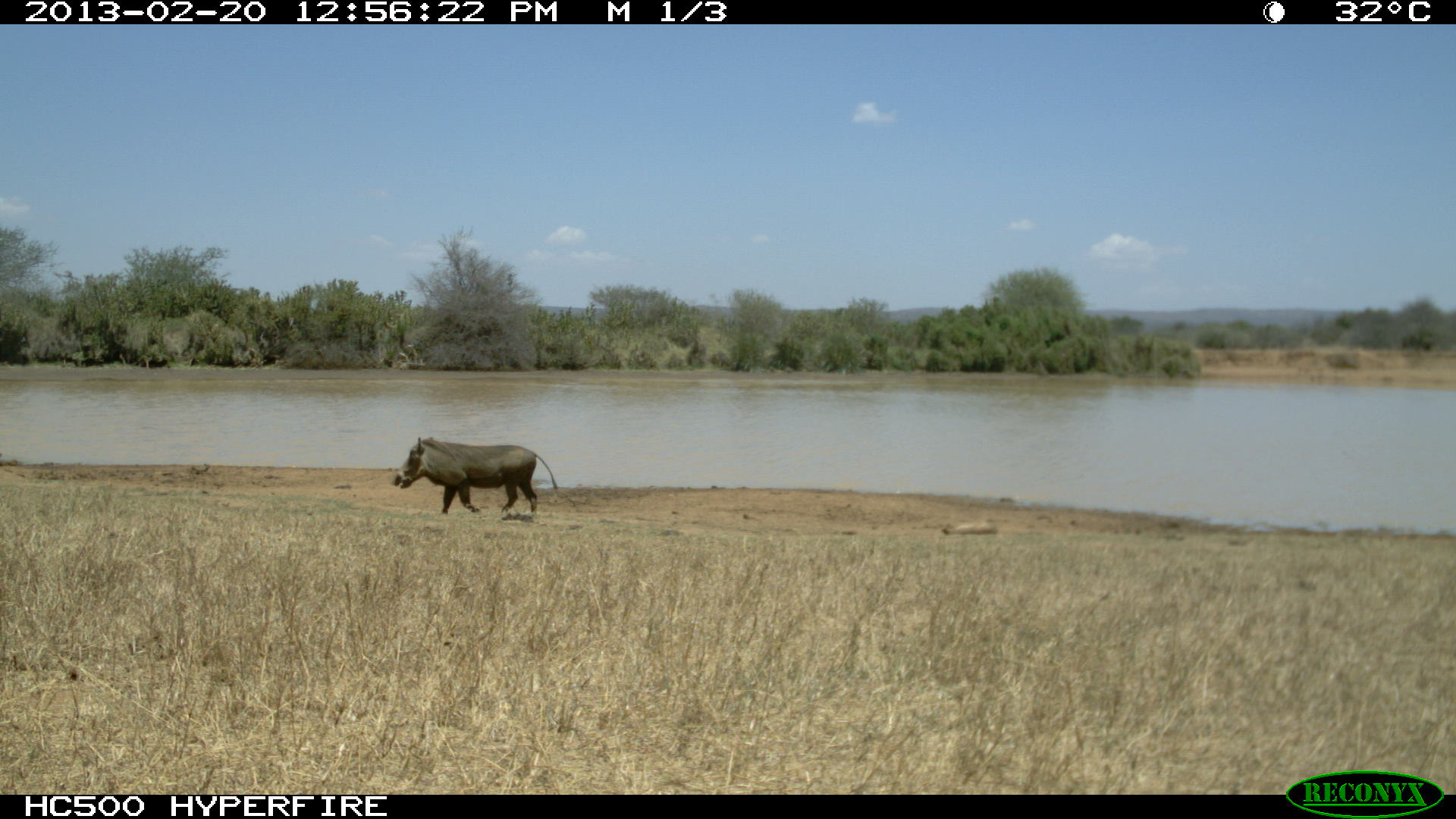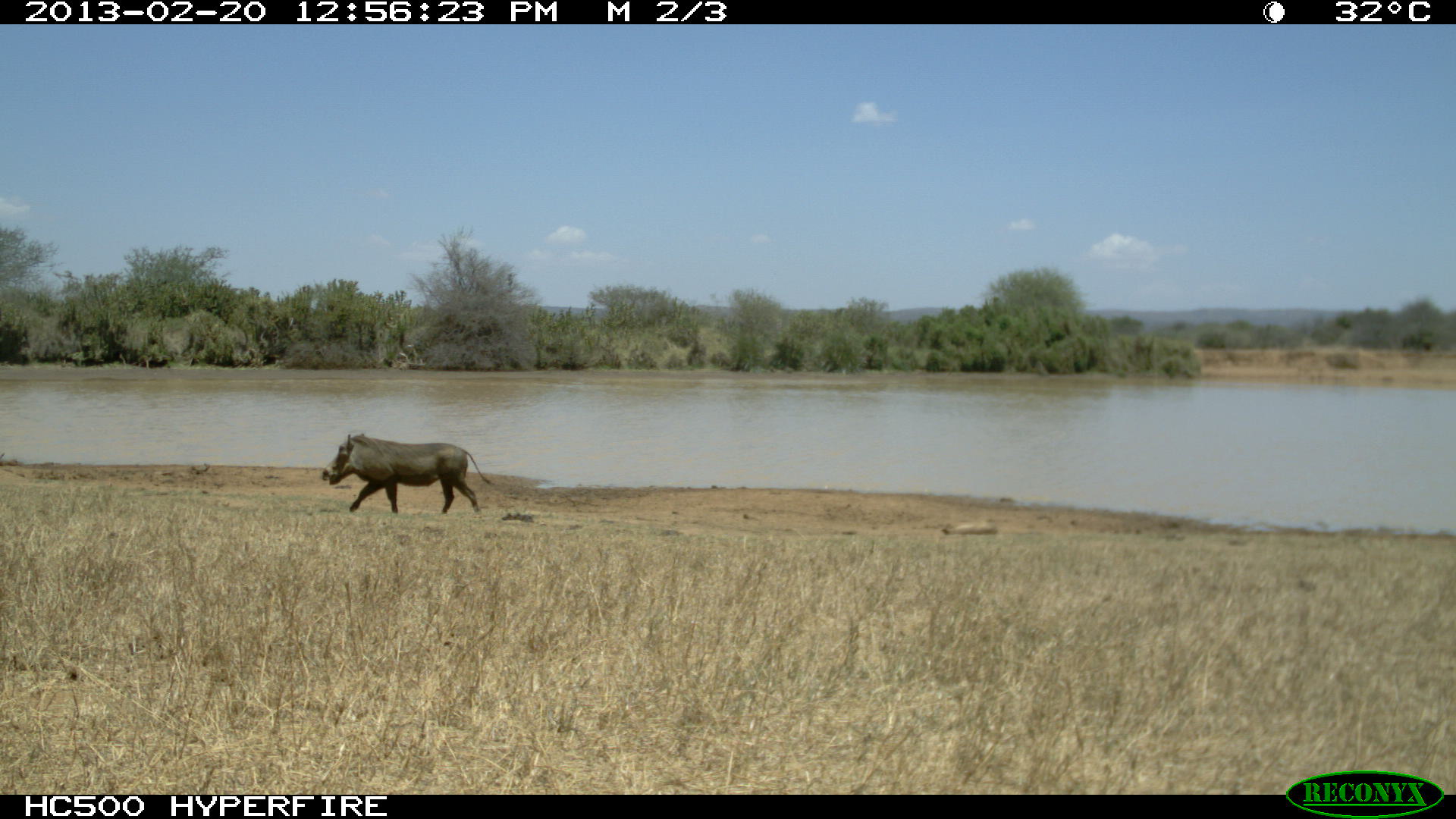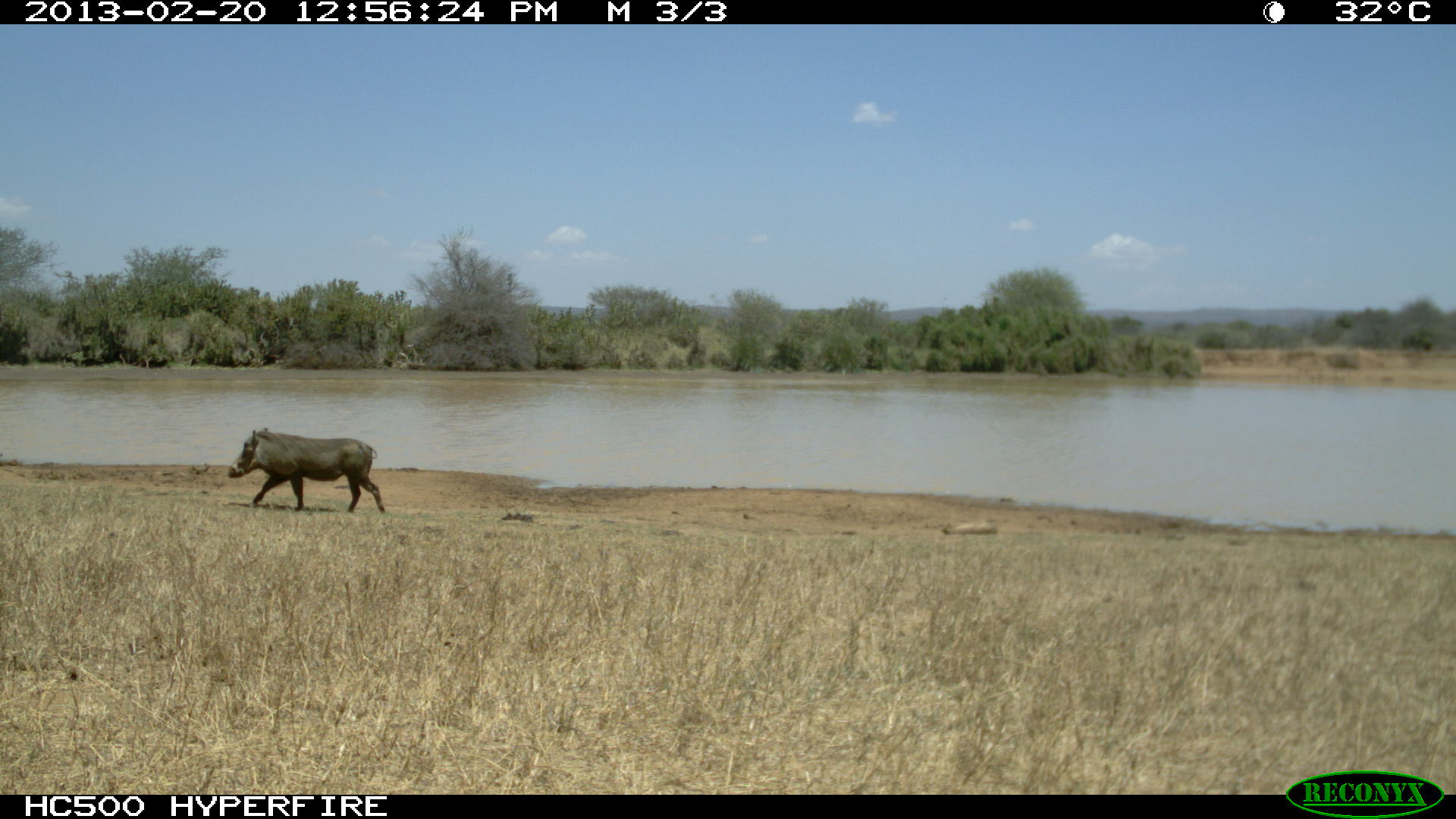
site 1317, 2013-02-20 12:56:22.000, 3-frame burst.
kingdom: Animalia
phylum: Chordata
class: Mammalia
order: Artiodactyla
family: Suidae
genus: Phacochoerus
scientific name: Phacochoerus africanus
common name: common warthog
Phacochoerus africanus (common warthog), count 1.